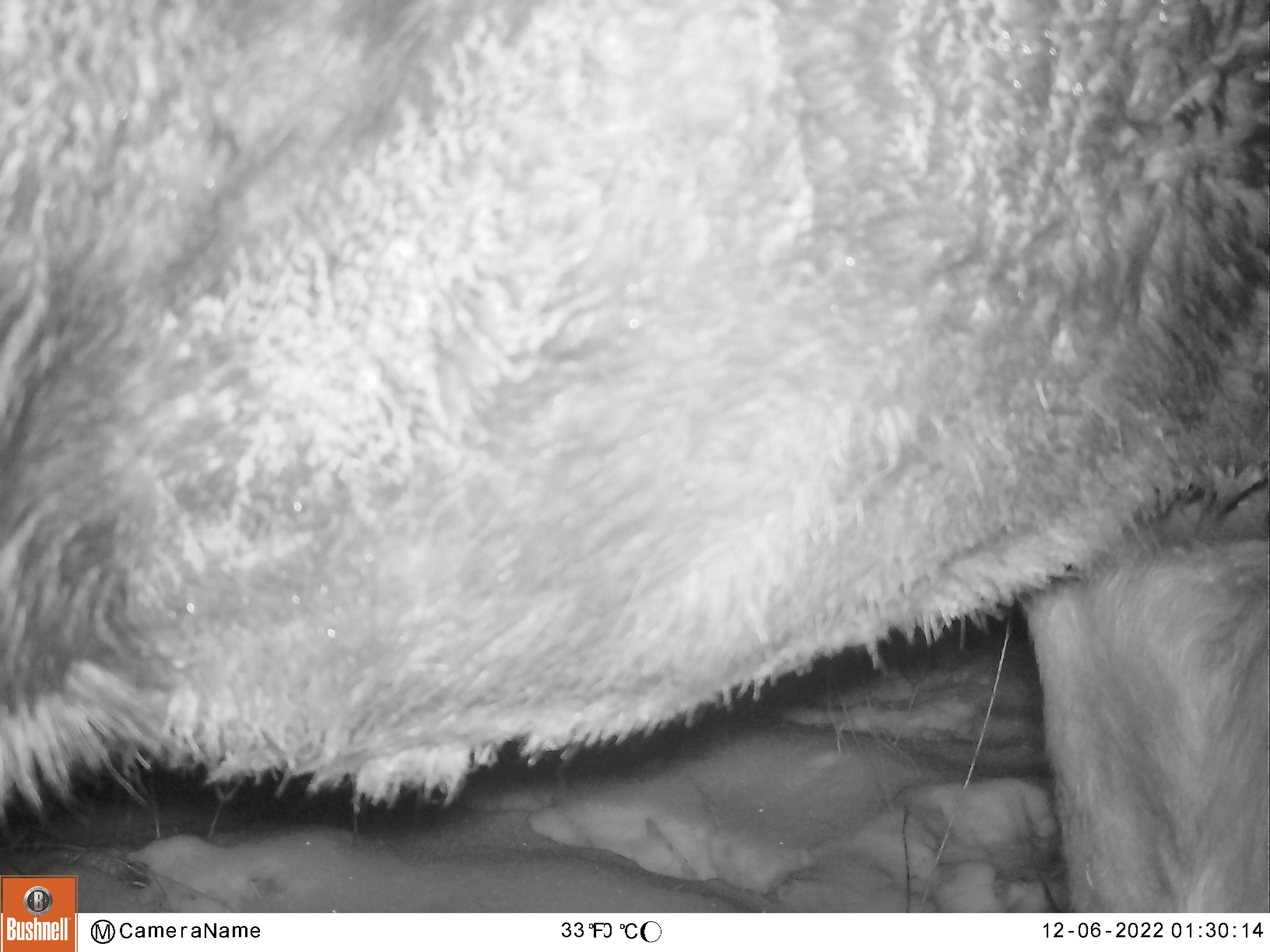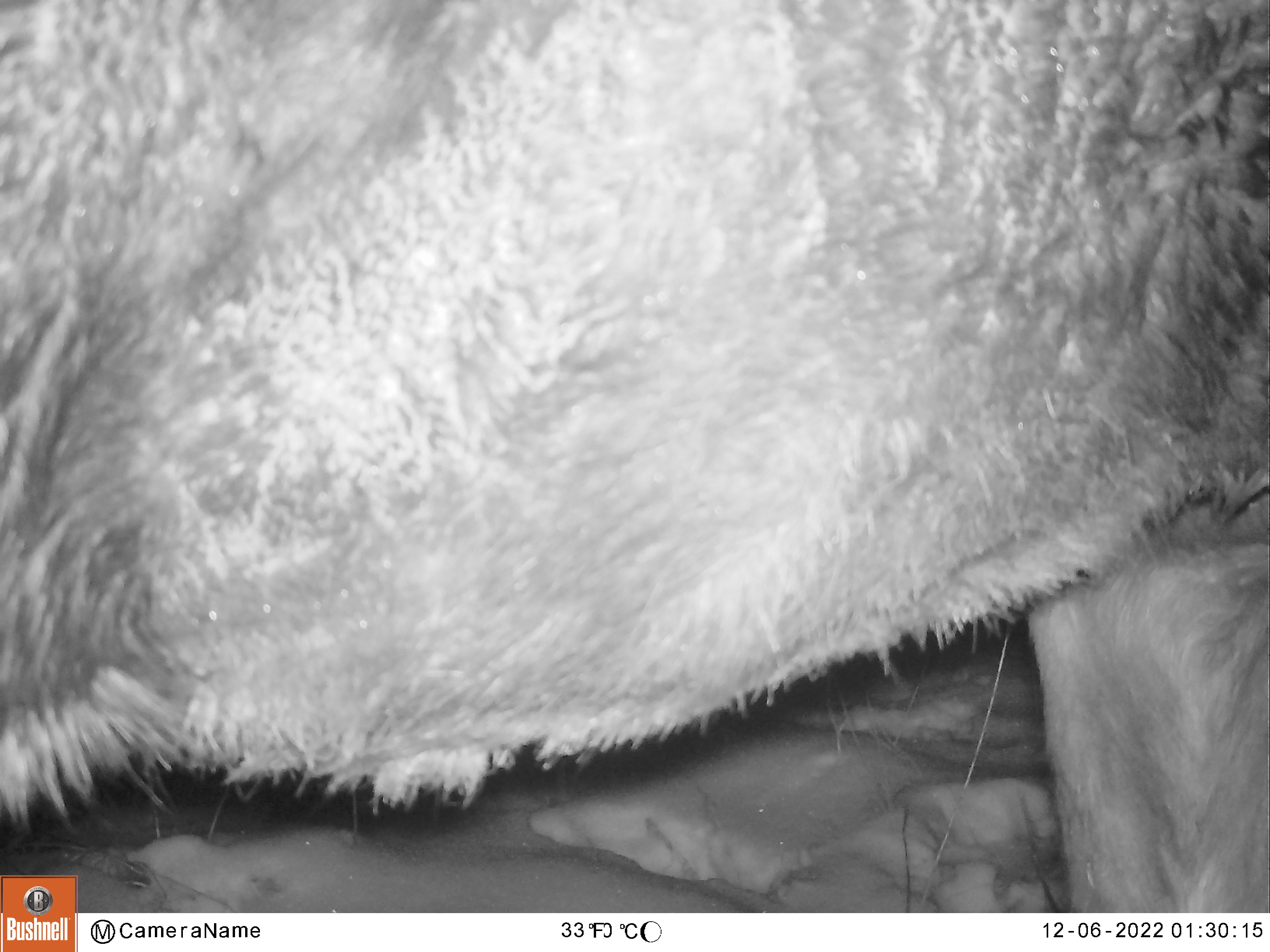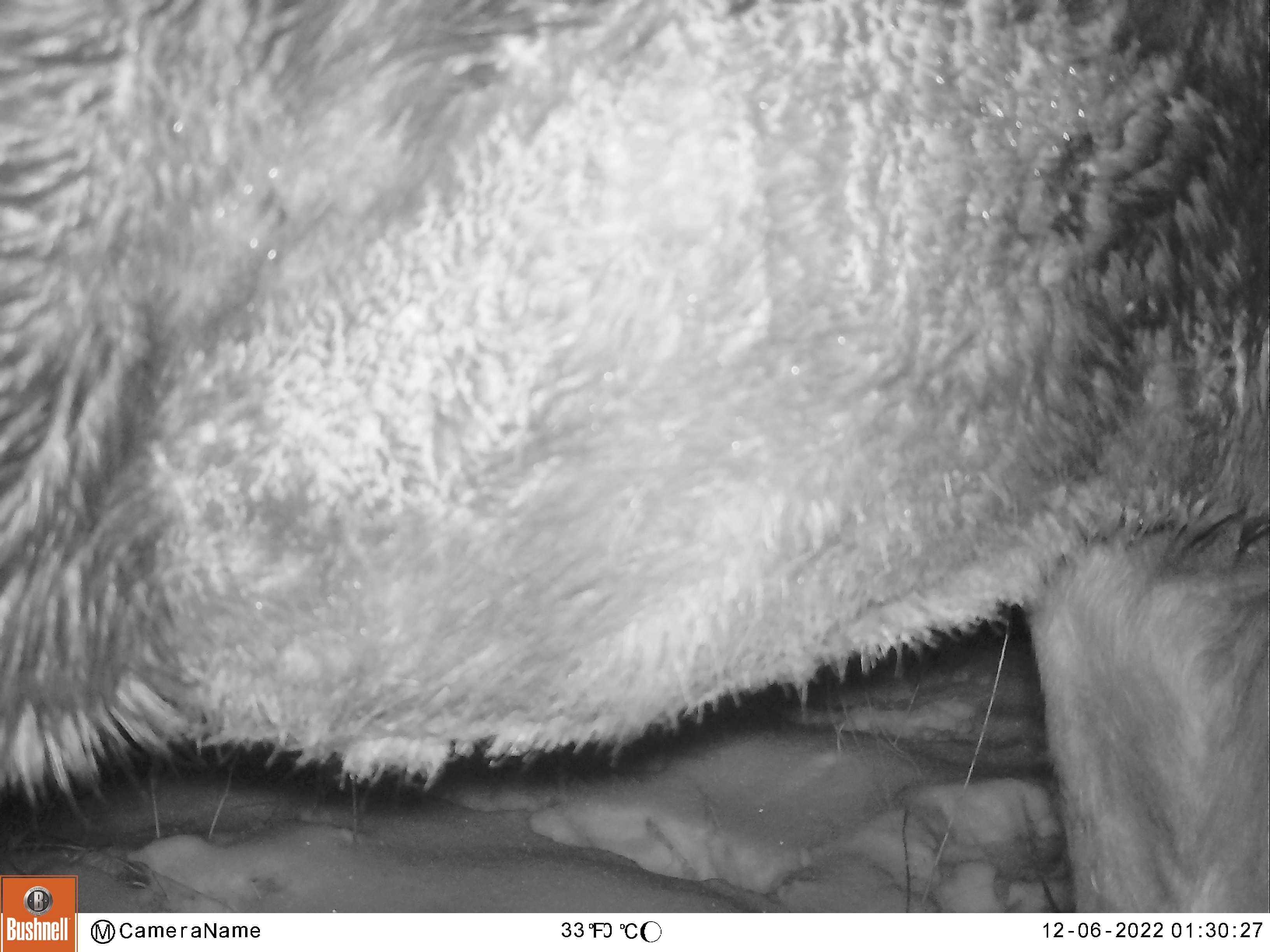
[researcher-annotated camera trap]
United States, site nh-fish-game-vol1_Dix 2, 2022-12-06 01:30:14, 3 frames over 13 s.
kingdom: Animalia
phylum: Chordata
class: Mammalia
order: Artiodactyla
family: Cervidae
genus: Alces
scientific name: Alces alces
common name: moose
Moose (Alces alces).